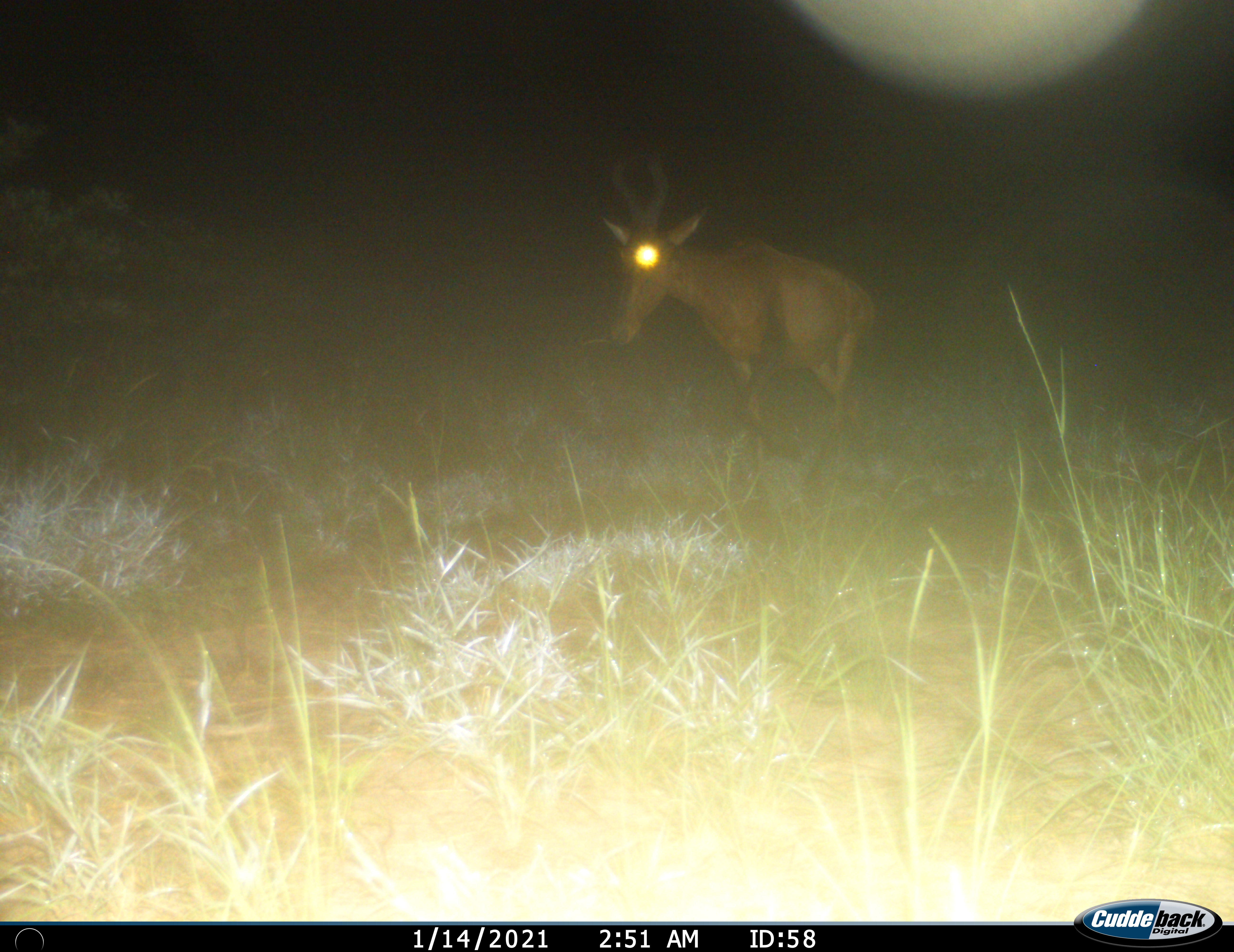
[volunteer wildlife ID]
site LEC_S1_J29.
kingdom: Animalia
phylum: Chordata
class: Mammalia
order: Artiodactyla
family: Bovidae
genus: Alcelaphus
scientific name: Alcelaphus buselaphus caama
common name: red hartebeest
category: hartebeestred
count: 1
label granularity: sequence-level